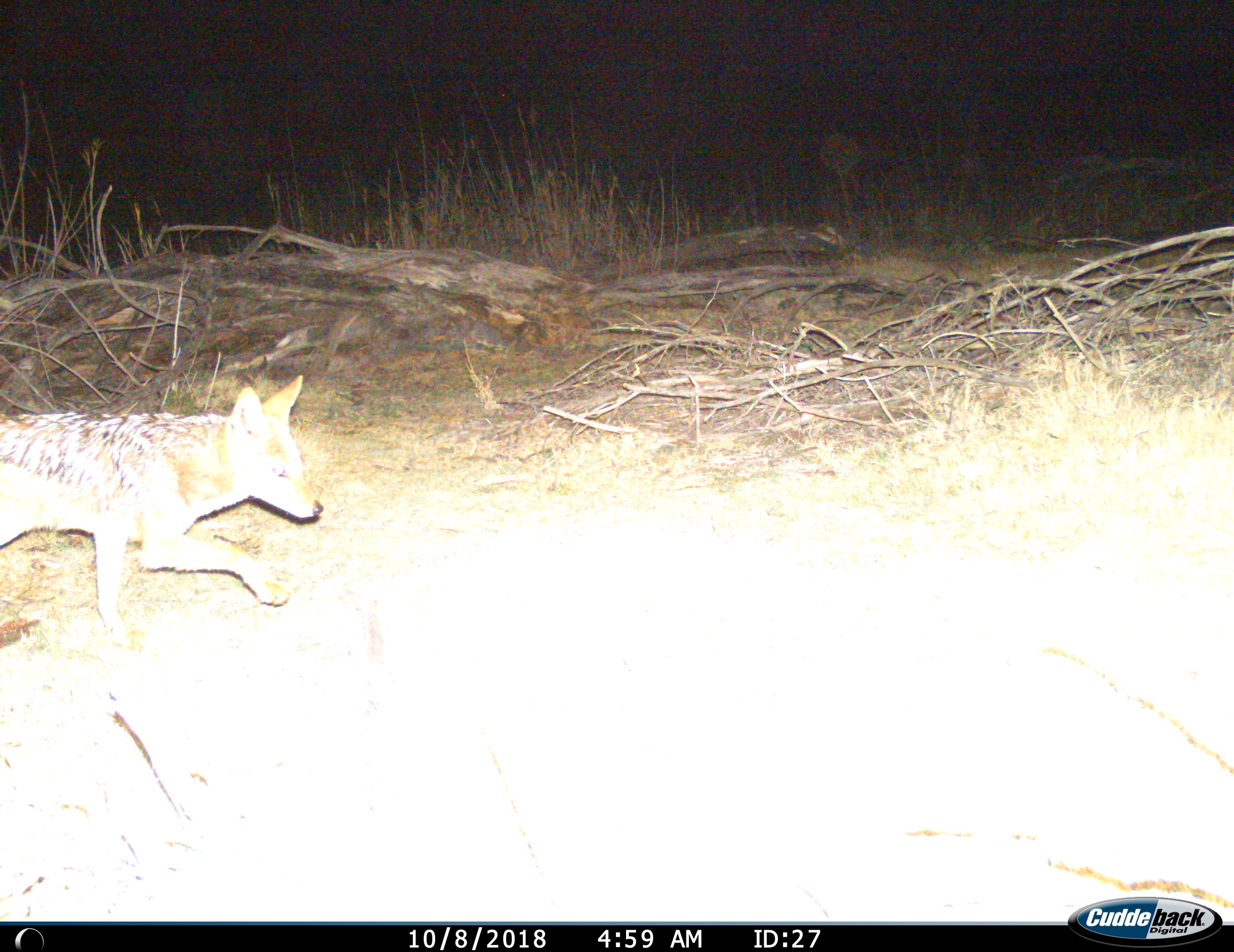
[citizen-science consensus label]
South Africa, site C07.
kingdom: Animalia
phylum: Chordata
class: Mammalia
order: Carnivora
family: Canidae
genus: Lupulella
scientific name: Lupulella mesomelas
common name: black-backed jackal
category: jackalblackbacked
Jackalblackbacked (black-backed jackal) (Lupulella mesomelas), count 1. Behavior (volunteer vote fractions): standing 9%, resting 0%, moving 91%, interacting 0%. Young present (vote fraction): 0%. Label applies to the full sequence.